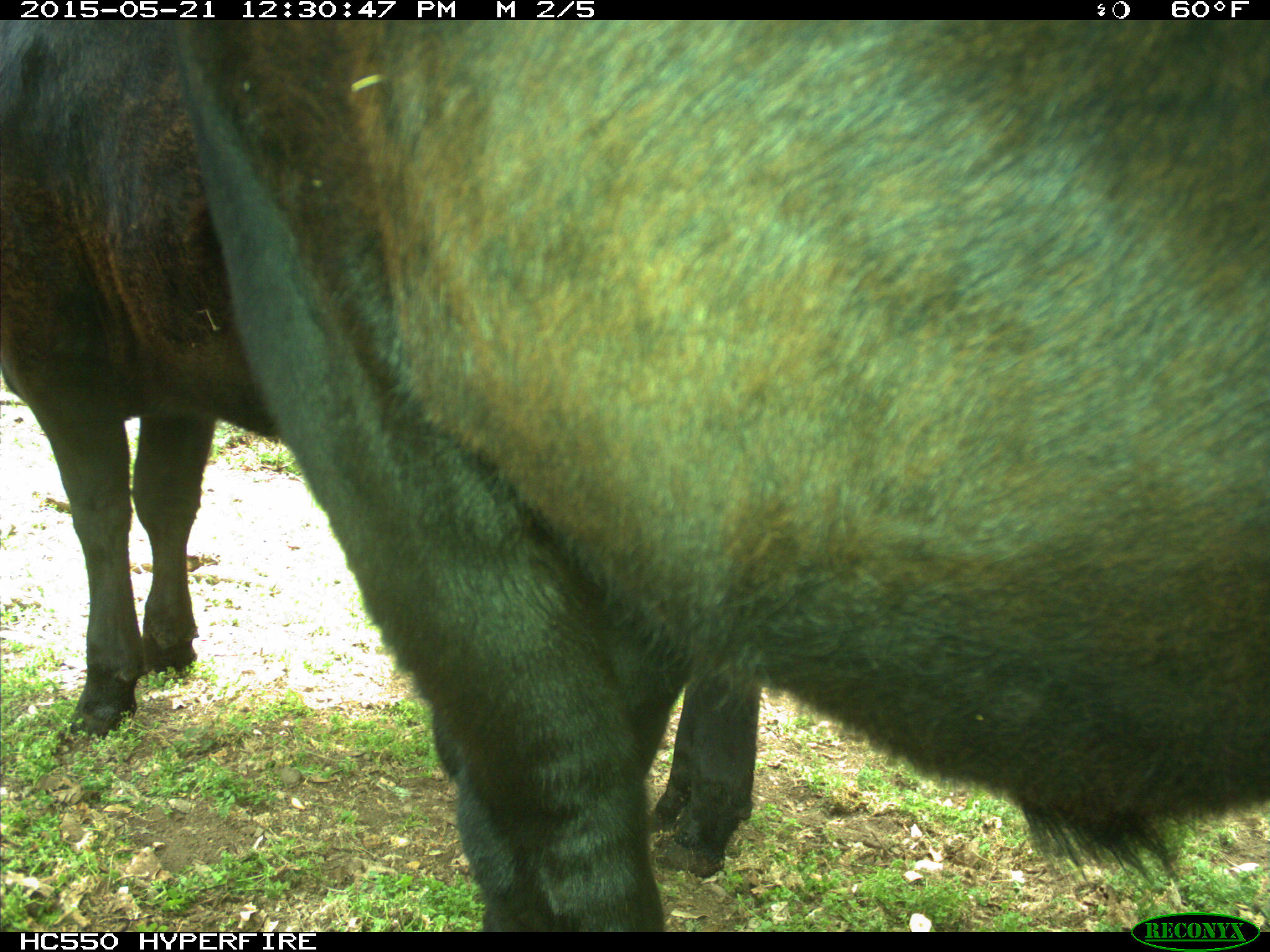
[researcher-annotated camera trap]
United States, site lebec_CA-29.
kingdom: Animalia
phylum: Chordata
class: Mammalia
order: Artiodactyla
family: Bovidae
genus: Bos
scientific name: Bos taurus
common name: domestic cow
Bos taurus (domestic cow).